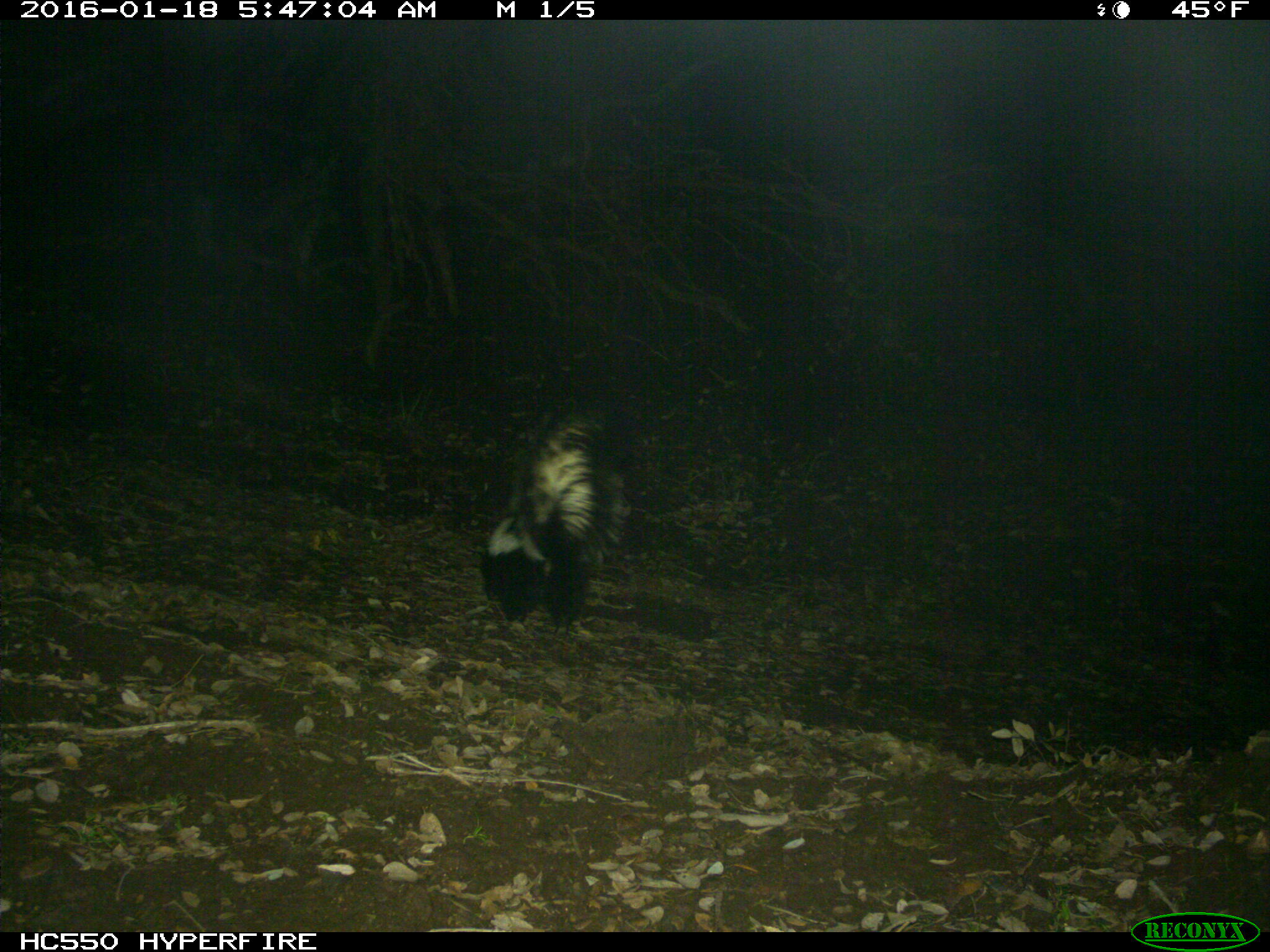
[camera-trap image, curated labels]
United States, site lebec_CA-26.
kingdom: Animalia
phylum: Chordata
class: Mammalia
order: Carnivora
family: Mephitidae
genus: Mephitis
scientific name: Mephitis mephitis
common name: striped skunk